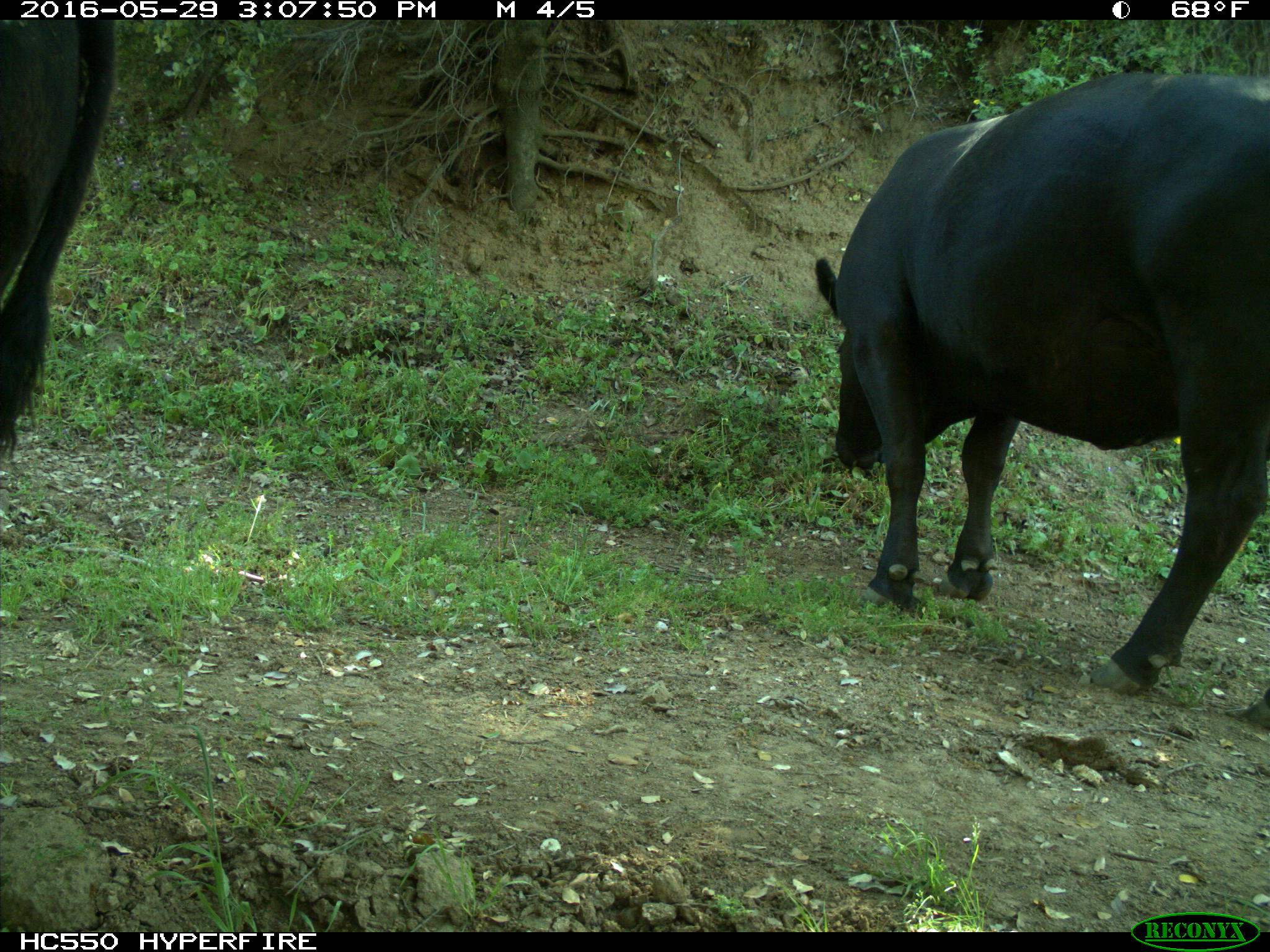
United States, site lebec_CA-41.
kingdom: Animalia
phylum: Chordata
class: Mammalia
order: Artiodactyla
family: Bovidae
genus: Bos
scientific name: Bos taurus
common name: domestic cow